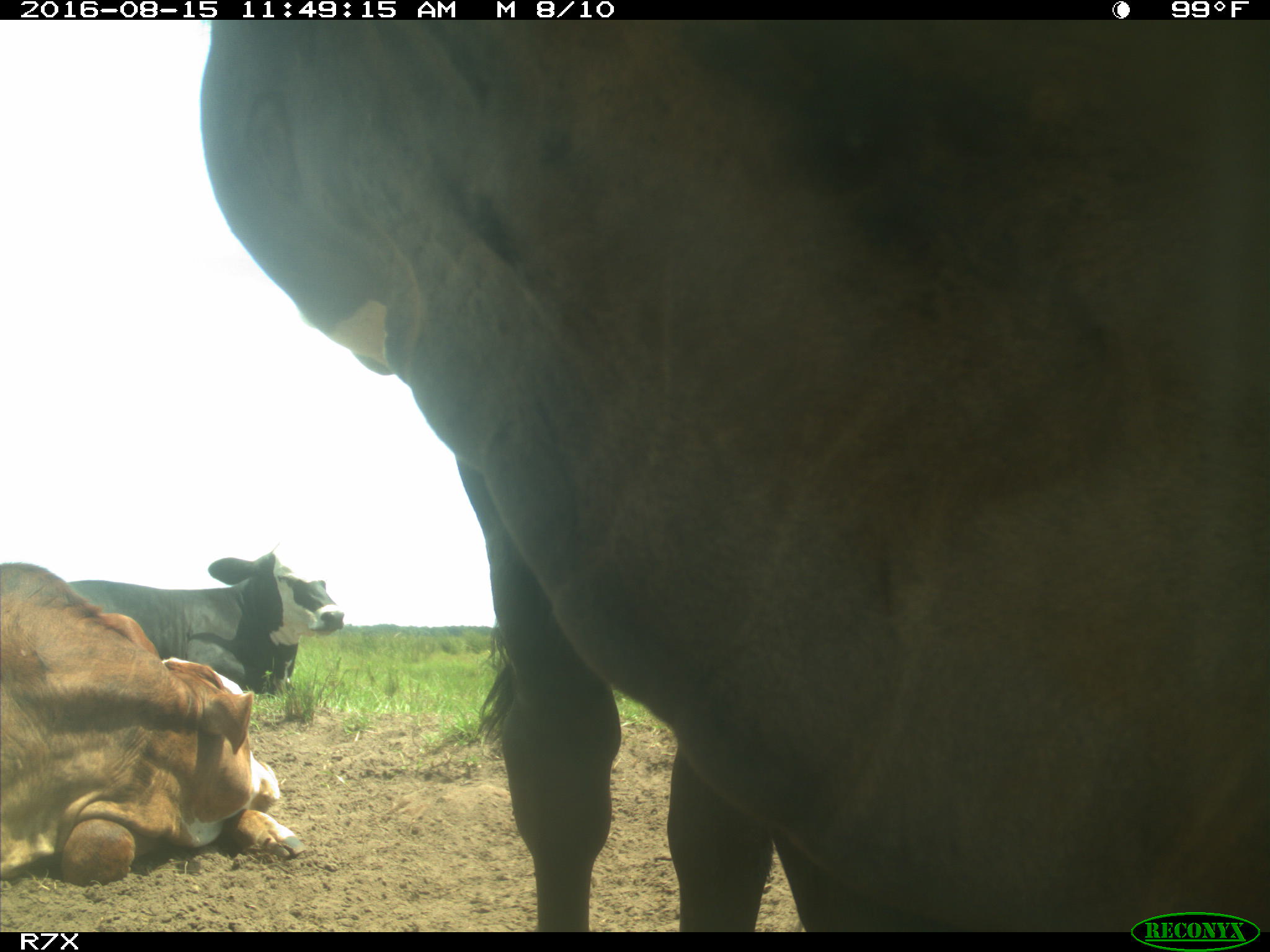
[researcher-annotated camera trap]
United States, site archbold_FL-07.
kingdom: Animalia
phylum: Chordata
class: Mammalia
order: Artiodactyla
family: Bovidae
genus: Bos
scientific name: Bos taurus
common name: domestic cow